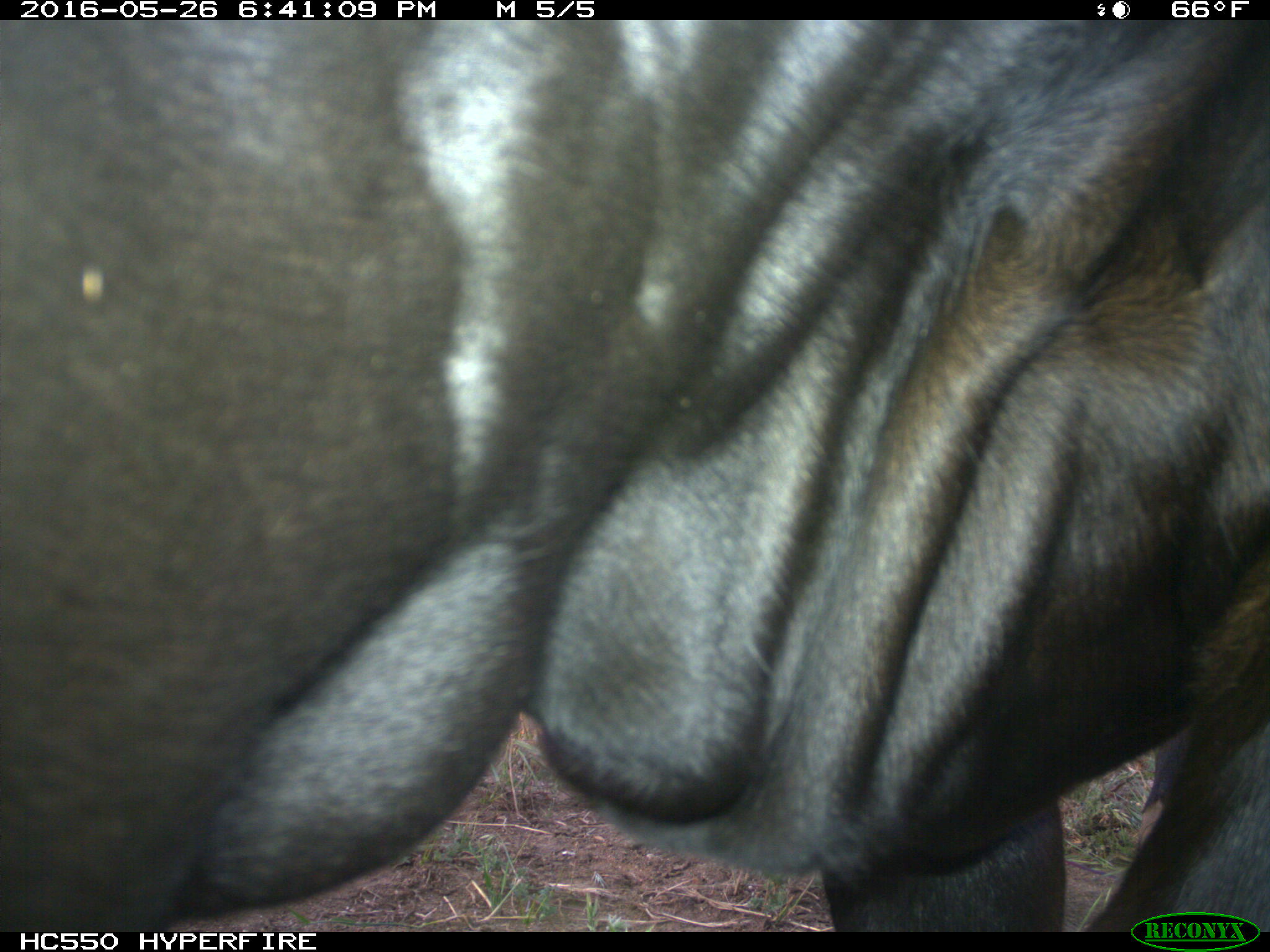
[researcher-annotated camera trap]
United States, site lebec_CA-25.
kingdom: Animalia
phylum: Chordata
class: Mammalia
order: Artiodactyla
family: Bovidae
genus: Bos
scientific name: Bos taurus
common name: domestic cow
Bos taurus (domestic cow).